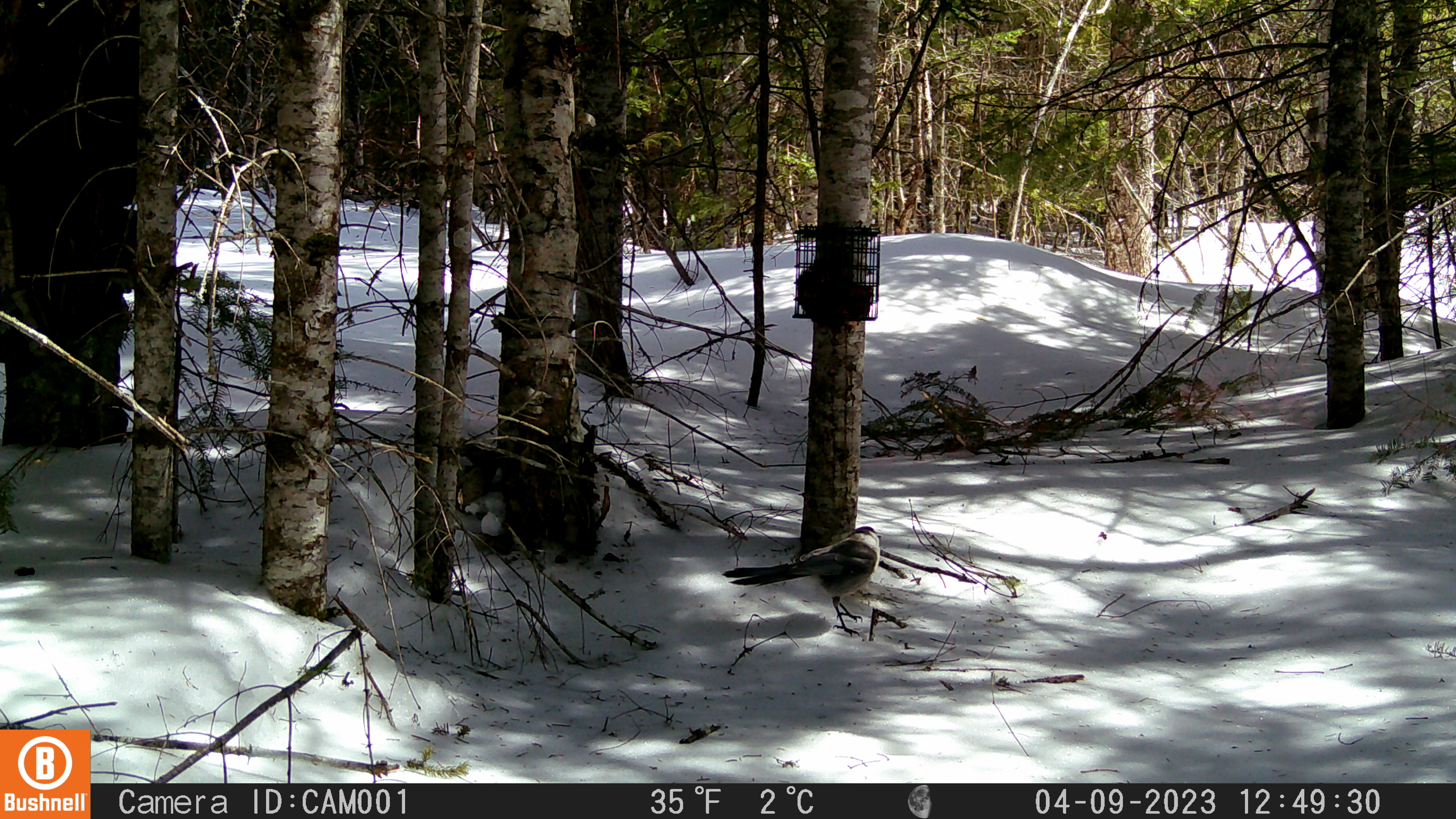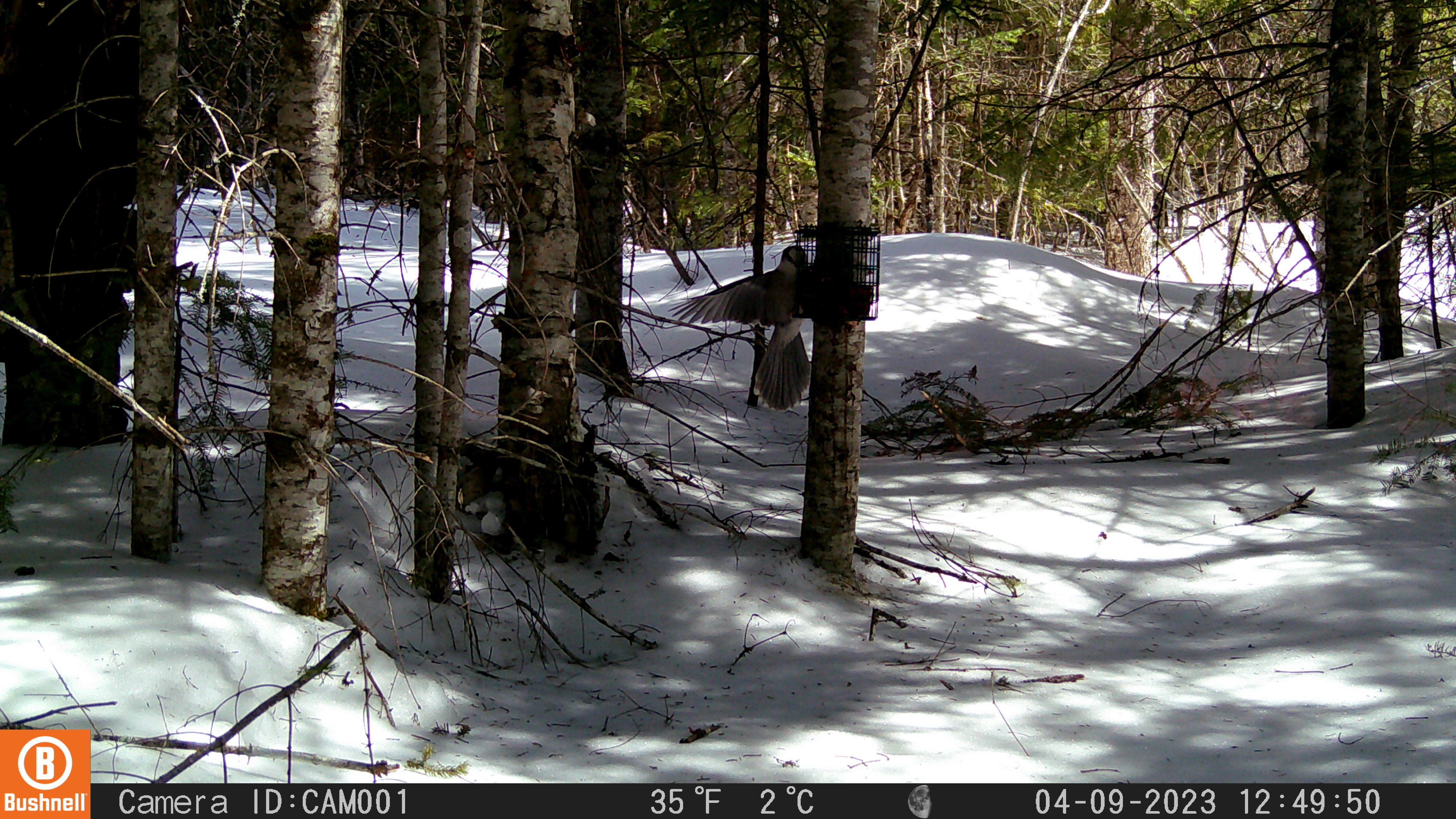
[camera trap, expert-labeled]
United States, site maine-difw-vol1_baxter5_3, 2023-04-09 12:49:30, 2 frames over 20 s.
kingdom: Animalia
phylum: Chordata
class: Aves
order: Passeriformes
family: Corvidae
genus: Perisoreus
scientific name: Perisoreus canadensis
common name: canada jay